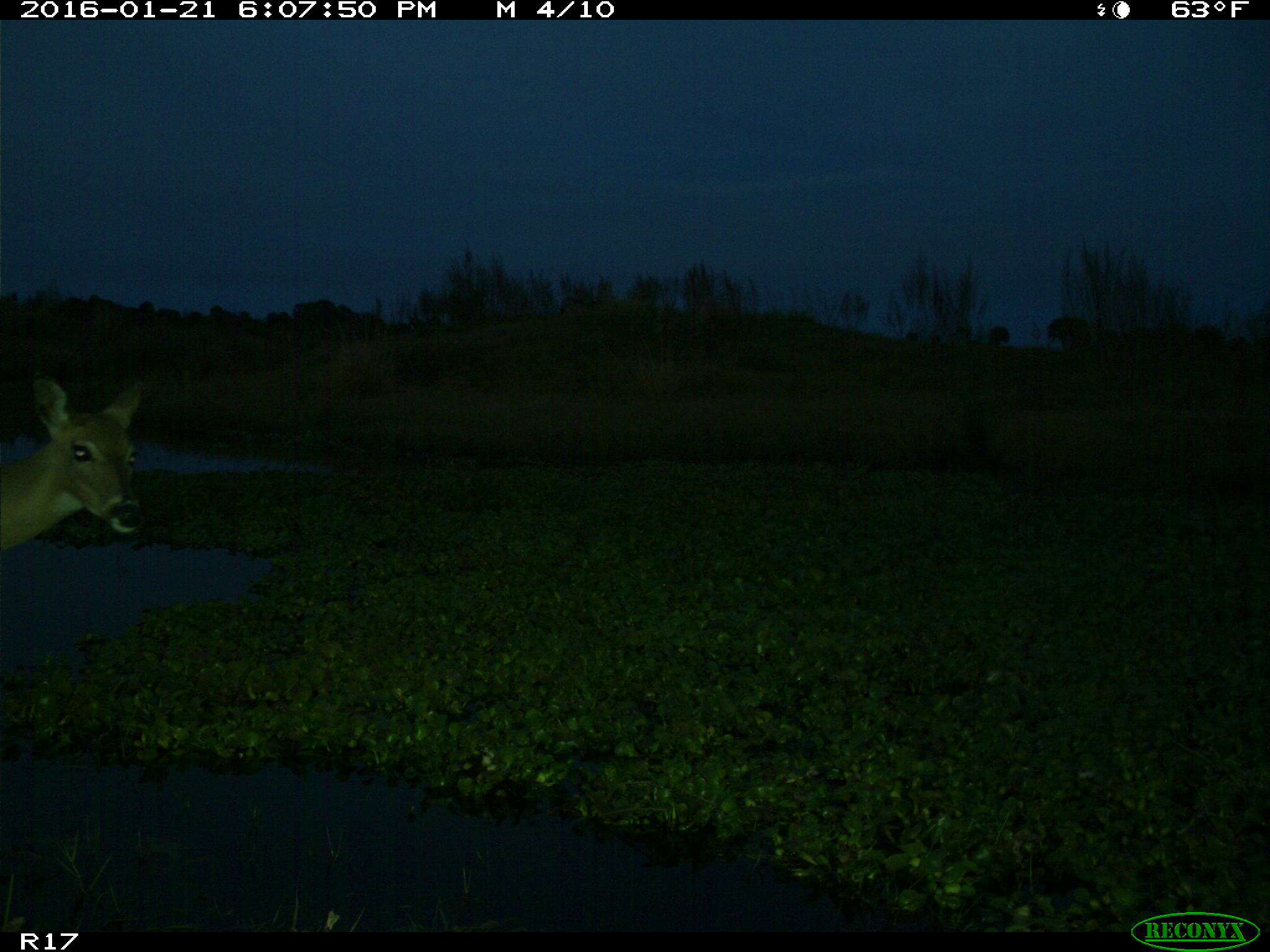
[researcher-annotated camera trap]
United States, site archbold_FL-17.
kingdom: Animalia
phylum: Chordata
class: Mammalia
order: Artiodactyla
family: Cervidae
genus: Odocoileus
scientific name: Odocoileus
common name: deer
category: unidentified deer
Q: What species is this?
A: Unidentified deer (deer) (Odocoileus).